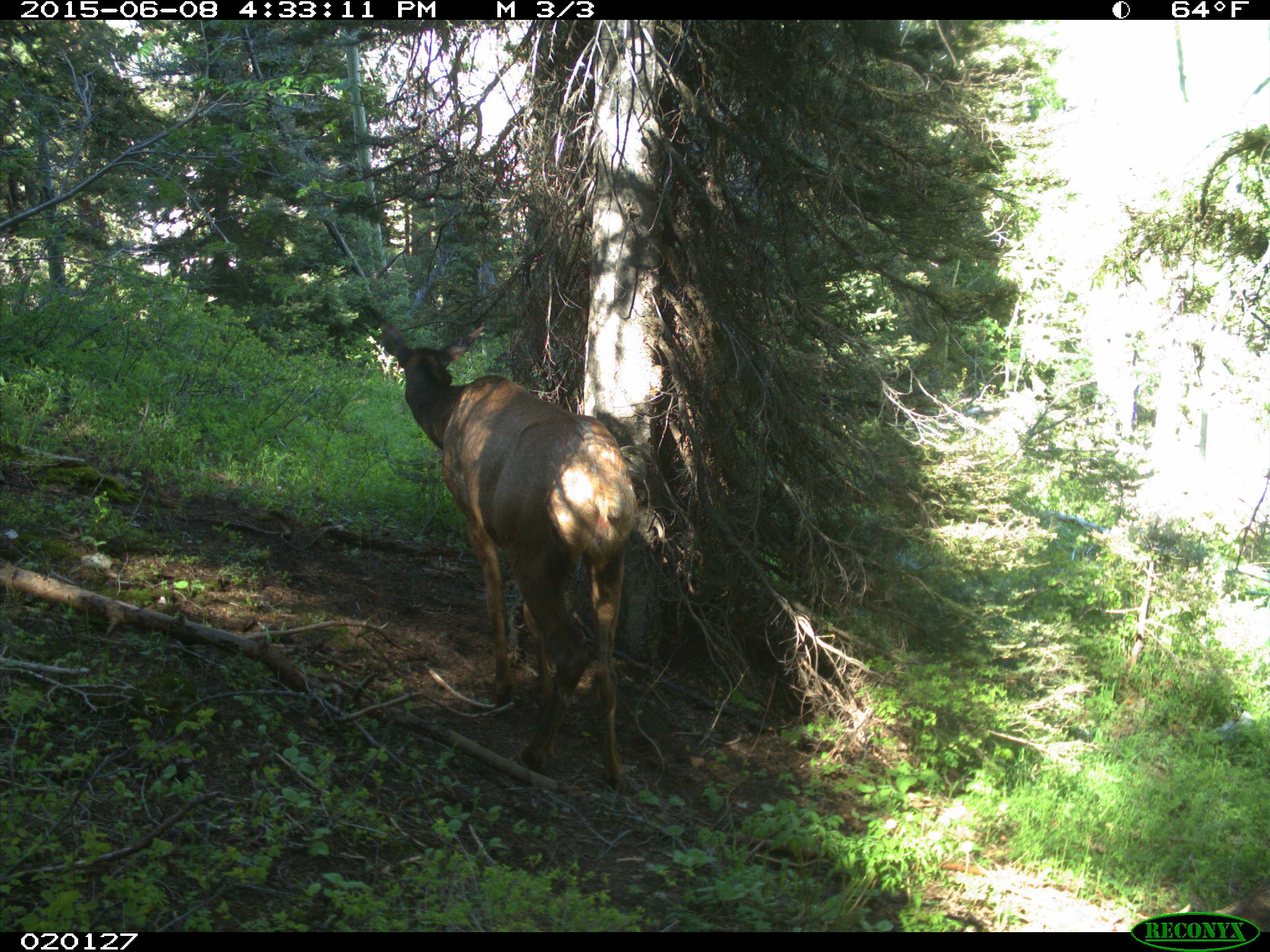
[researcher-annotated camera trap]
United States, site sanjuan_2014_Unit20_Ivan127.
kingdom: Animalia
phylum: Chordata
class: Mammalia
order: Artiodactyla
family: Cervidae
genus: Cervus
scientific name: Cervus elaphus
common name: red deer